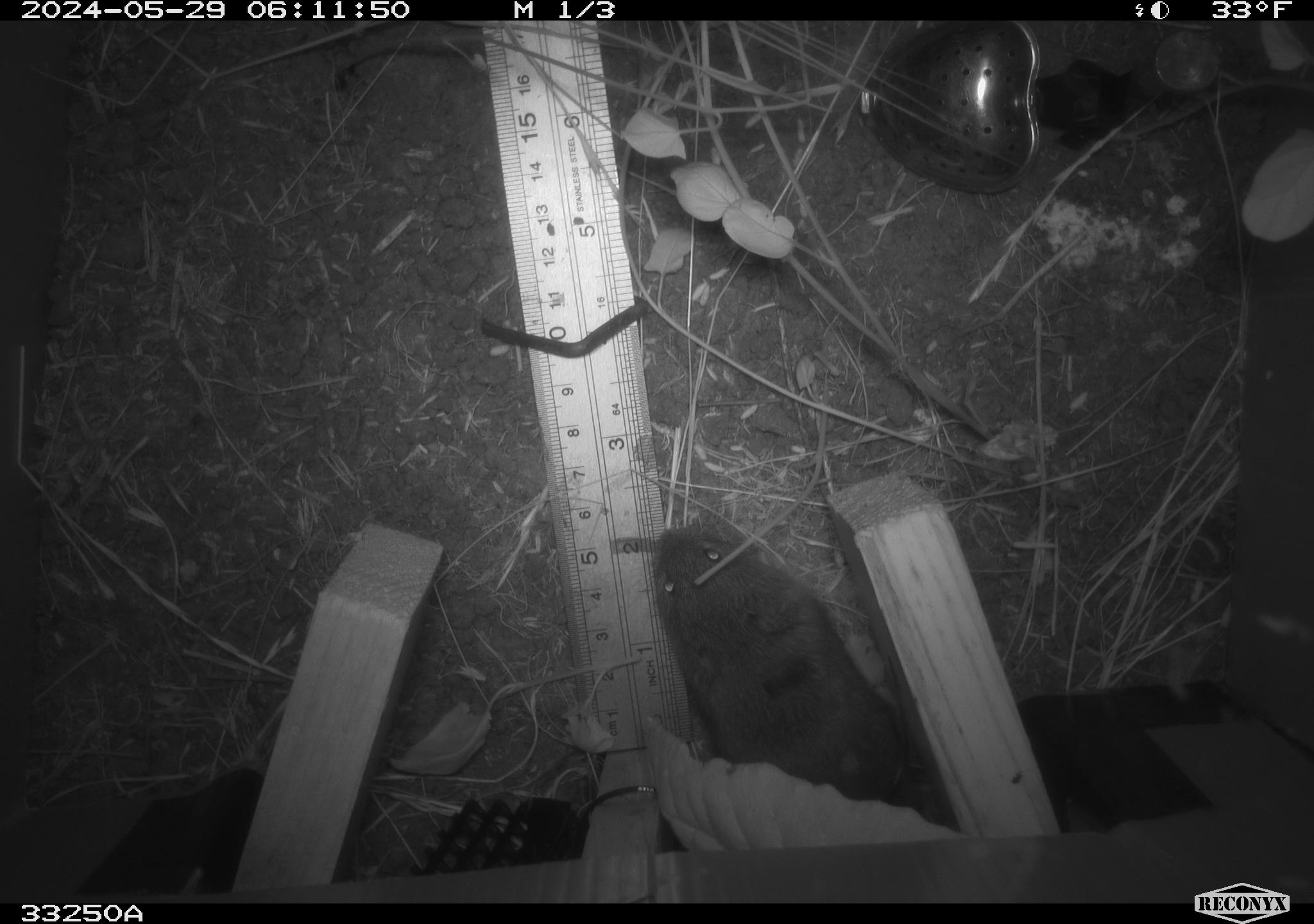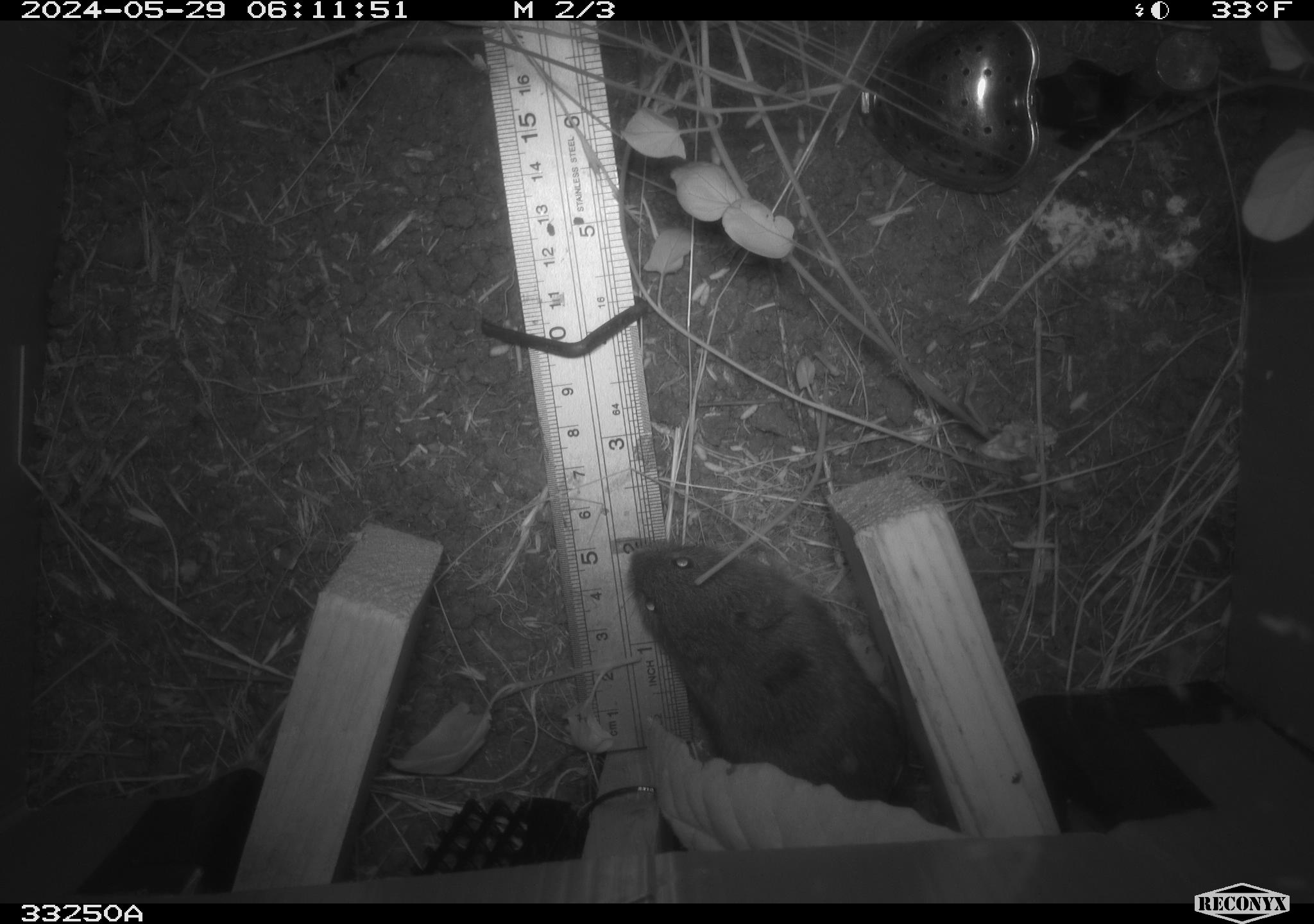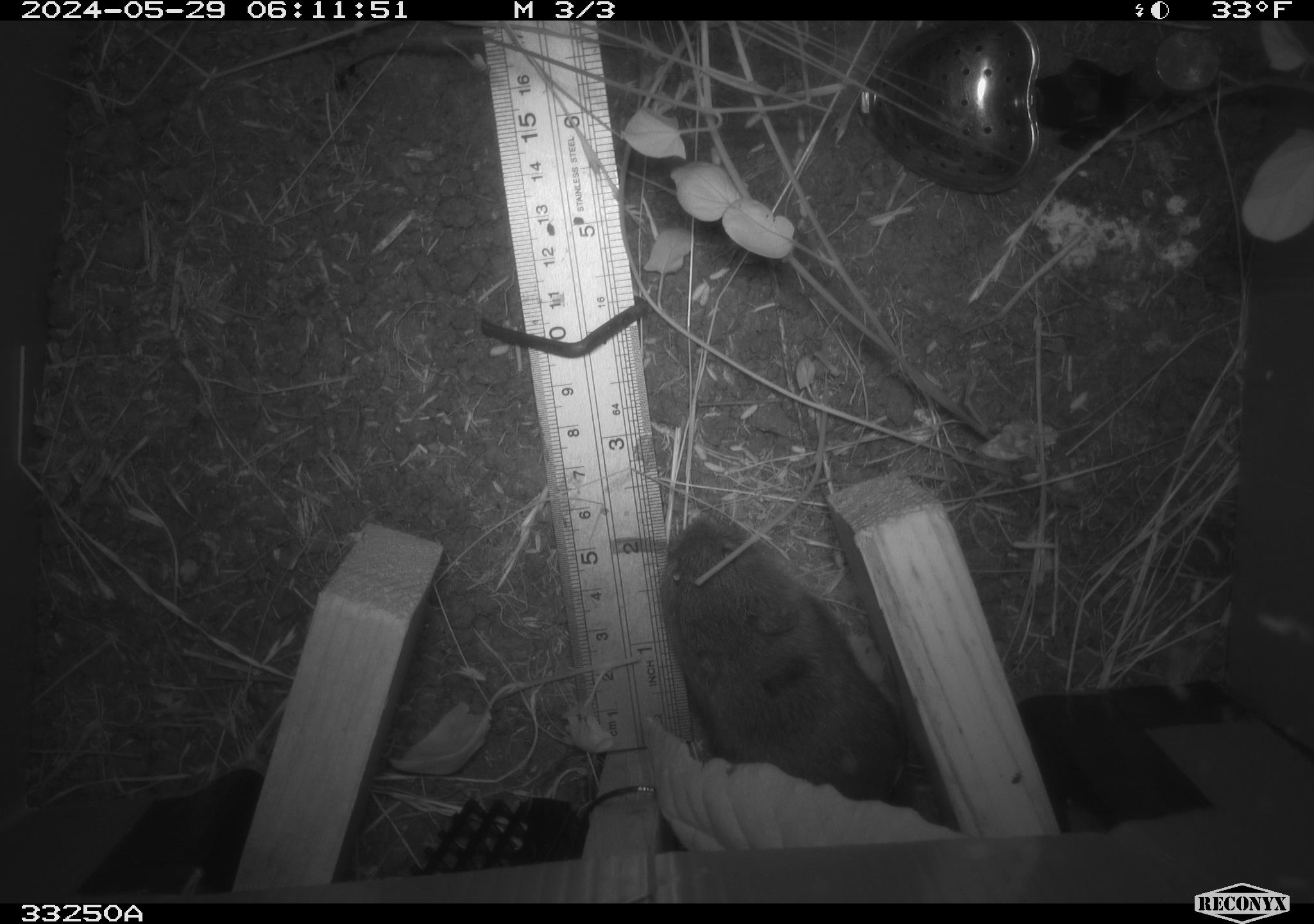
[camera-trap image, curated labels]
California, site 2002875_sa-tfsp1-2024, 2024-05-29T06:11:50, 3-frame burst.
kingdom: Animalia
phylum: Chordata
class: Mammalia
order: Rodentia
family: Cricetidae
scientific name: Arvicolinae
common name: voles, lemmings, and muskrats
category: arvicolinae subfamily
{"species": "arvicolinae subfamily (voles, lemmings, and muskrats) (Arvicolinae)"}